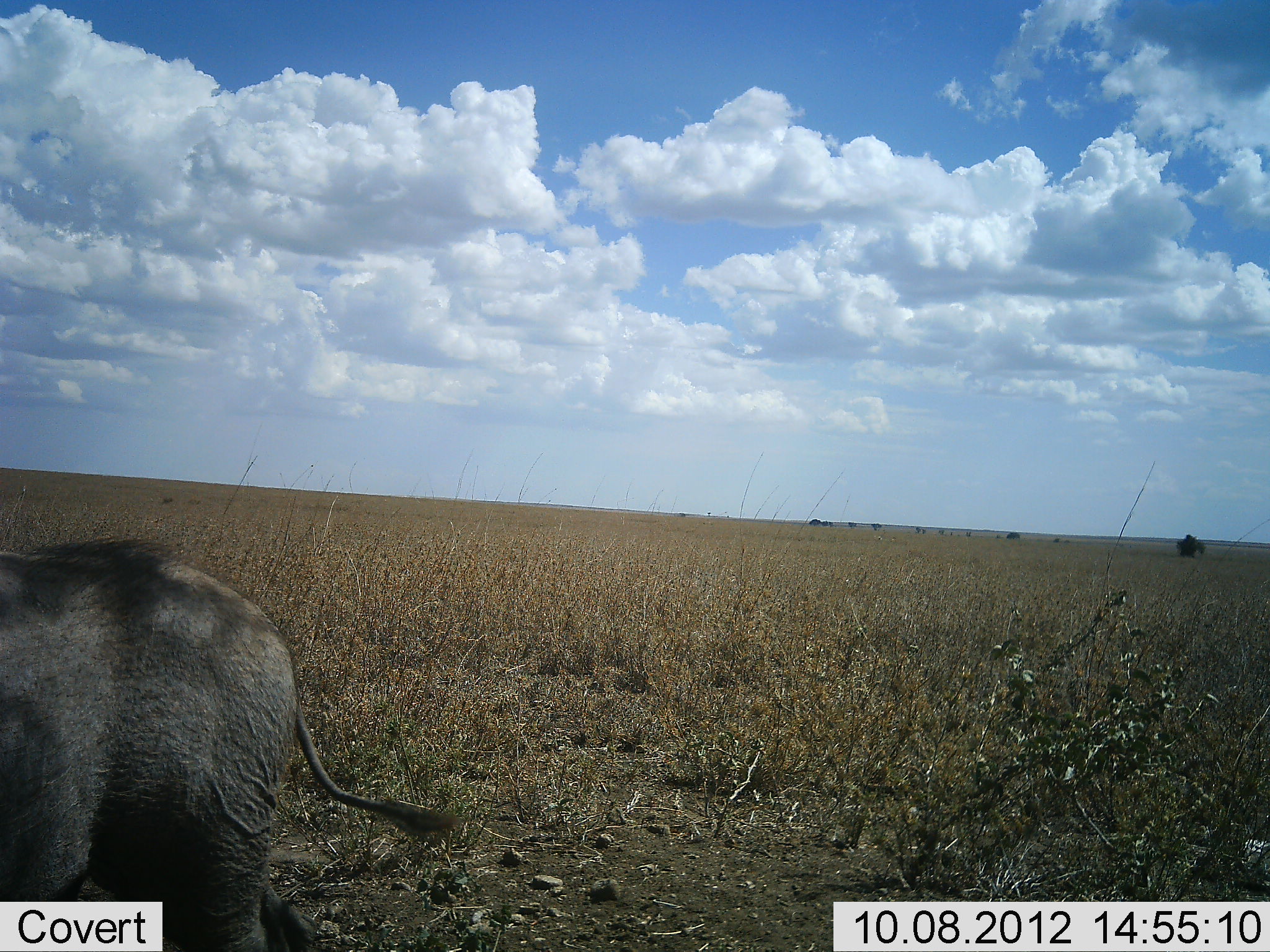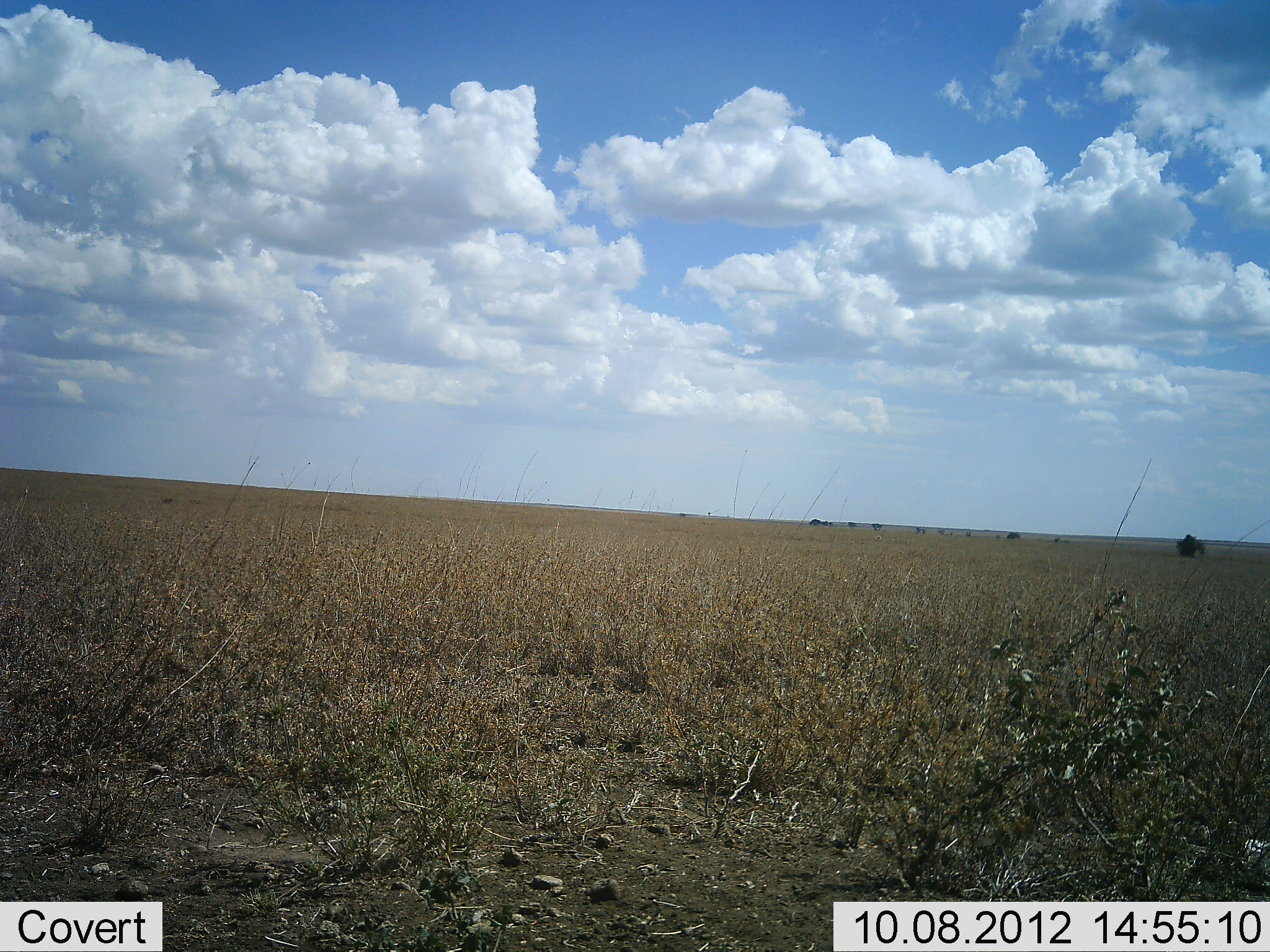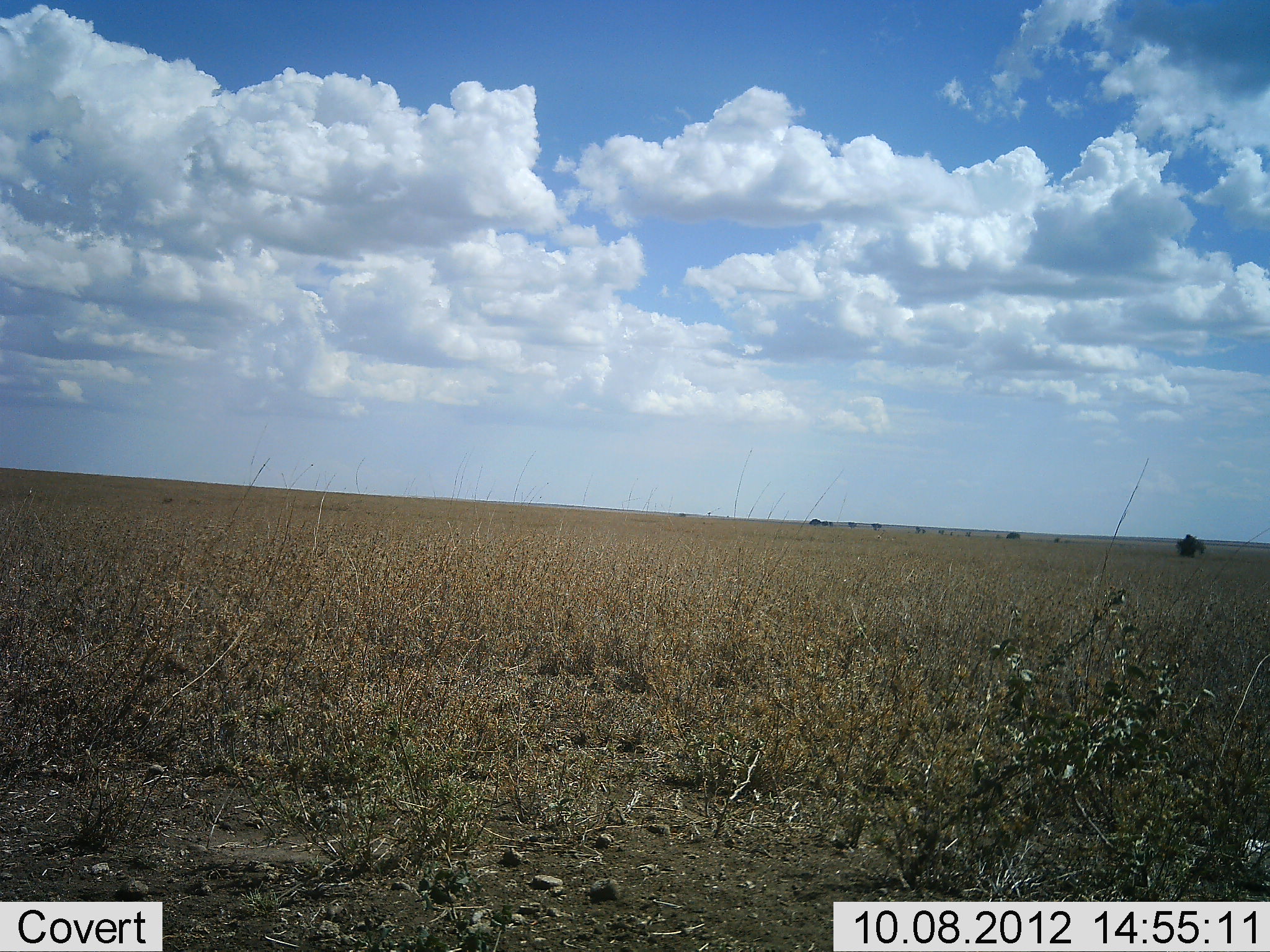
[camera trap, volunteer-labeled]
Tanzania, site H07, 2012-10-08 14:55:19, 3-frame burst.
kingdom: Animalia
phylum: Chordata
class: Mammalia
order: Artiodactyla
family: Suidae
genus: Phacochoerus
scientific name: Phacochoerus africanus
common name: warthog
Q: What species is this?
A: Warthog (Phacochoerus africanus).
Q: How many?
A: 1.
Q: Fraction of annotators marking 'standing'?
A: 0%.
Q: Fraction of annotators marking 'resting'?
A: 0%.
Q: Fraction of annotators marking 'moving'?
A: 100%.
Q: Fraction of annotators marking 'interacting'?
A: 0%.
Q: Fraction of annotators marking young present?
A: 0%.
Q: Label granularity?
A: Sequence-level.